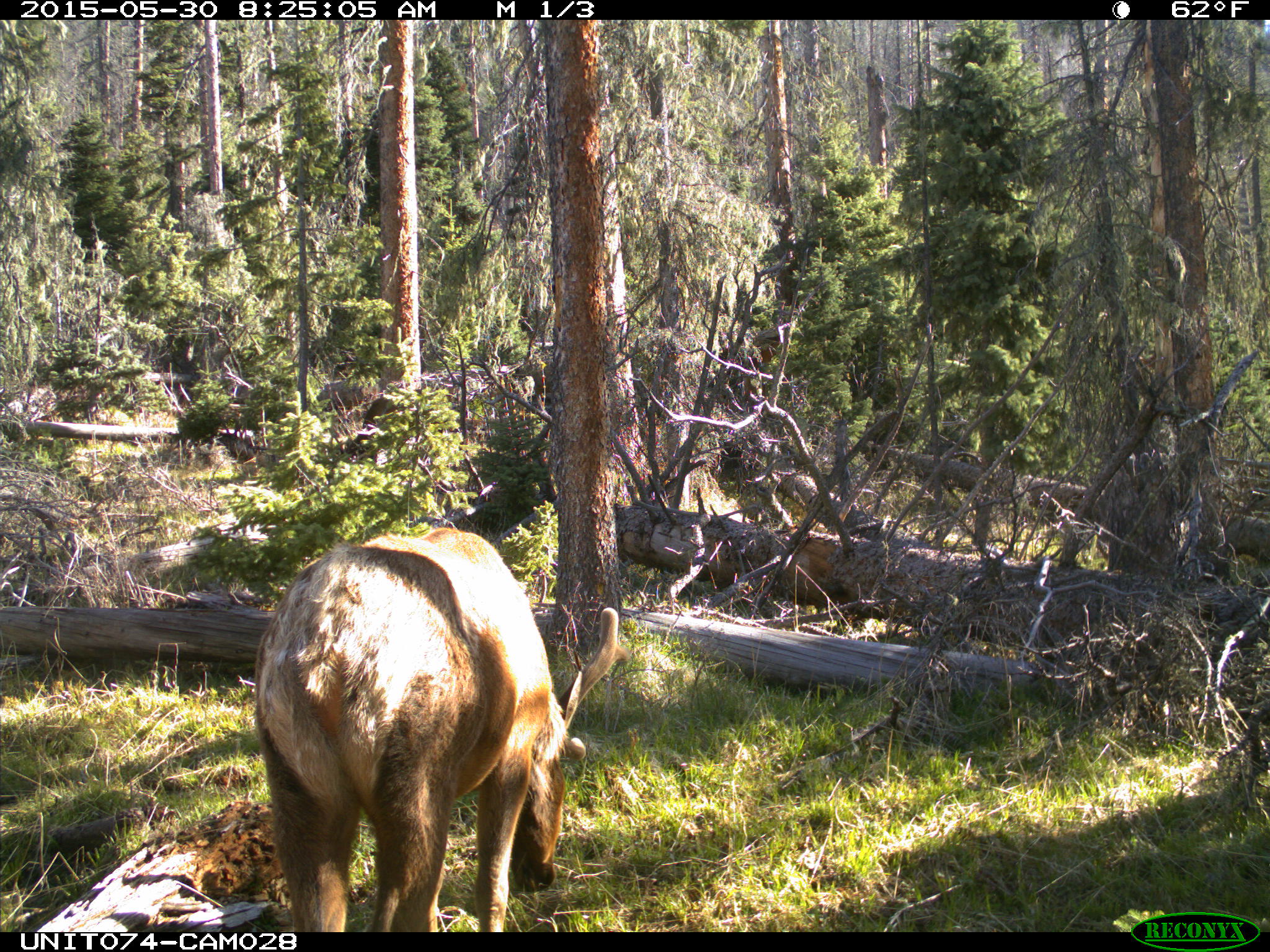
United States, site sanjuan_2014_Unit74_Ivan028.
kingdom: Animalia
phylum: Chordata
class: Mammalia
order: Artiodactyla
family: Cervidae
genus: Cervus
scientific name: Cervus elaphus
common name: red deer